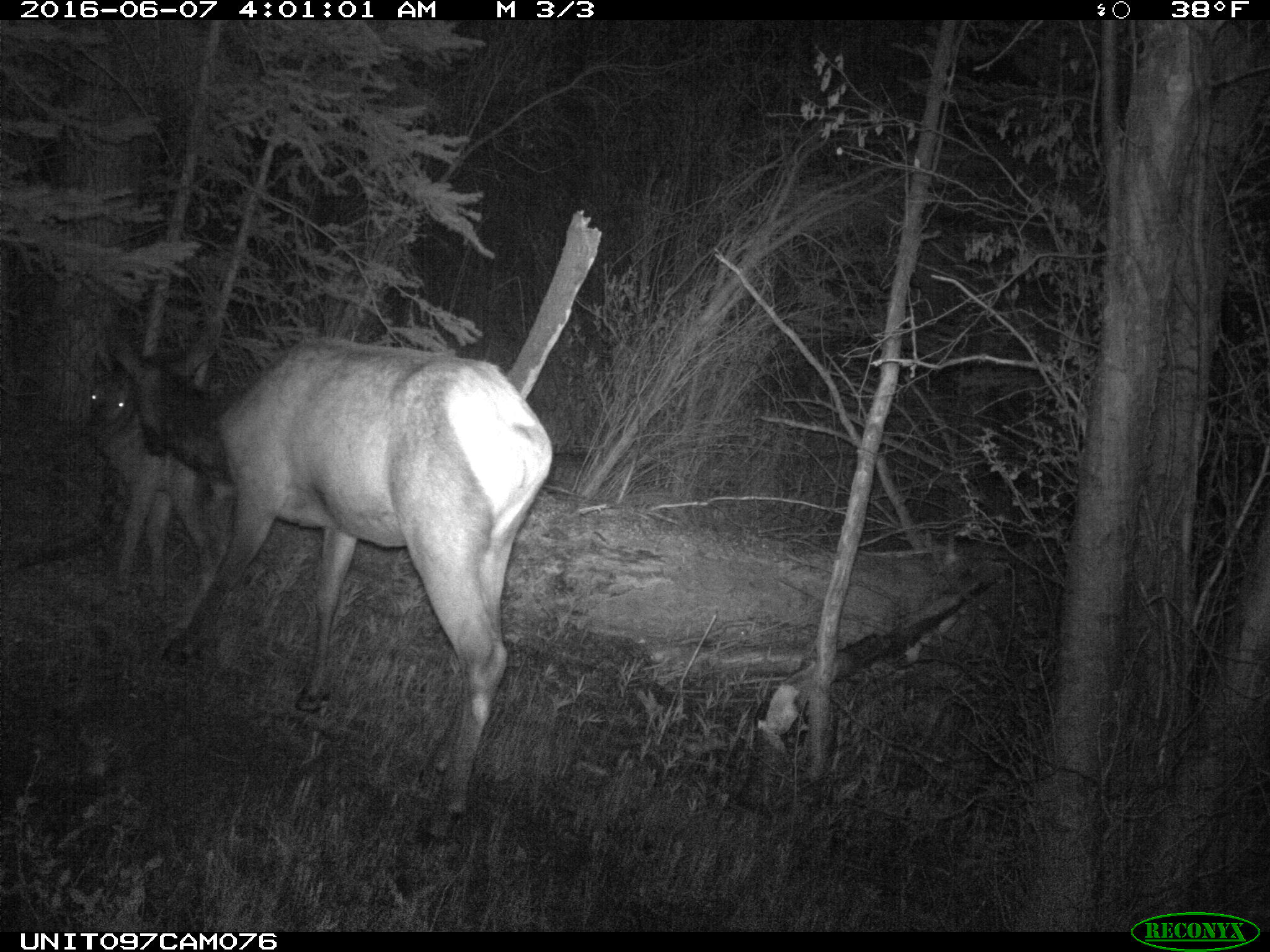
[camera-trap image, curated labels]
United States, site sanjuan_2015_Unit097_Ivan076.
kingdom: Animalia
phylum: Chordata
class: Mammalia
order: Artiodactyla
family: Cervidae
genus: Cervus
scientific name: Cervus elaphus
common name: red deer